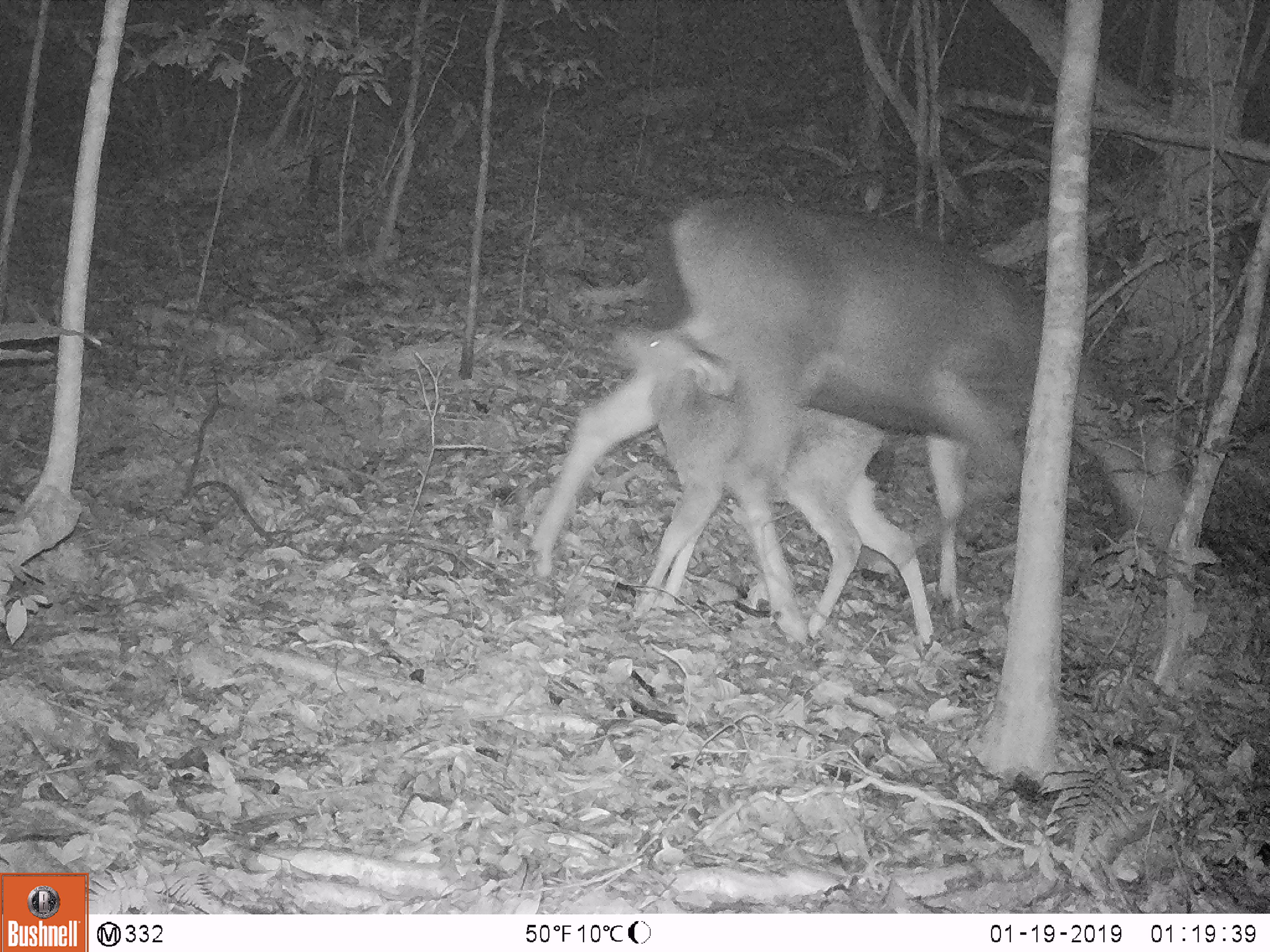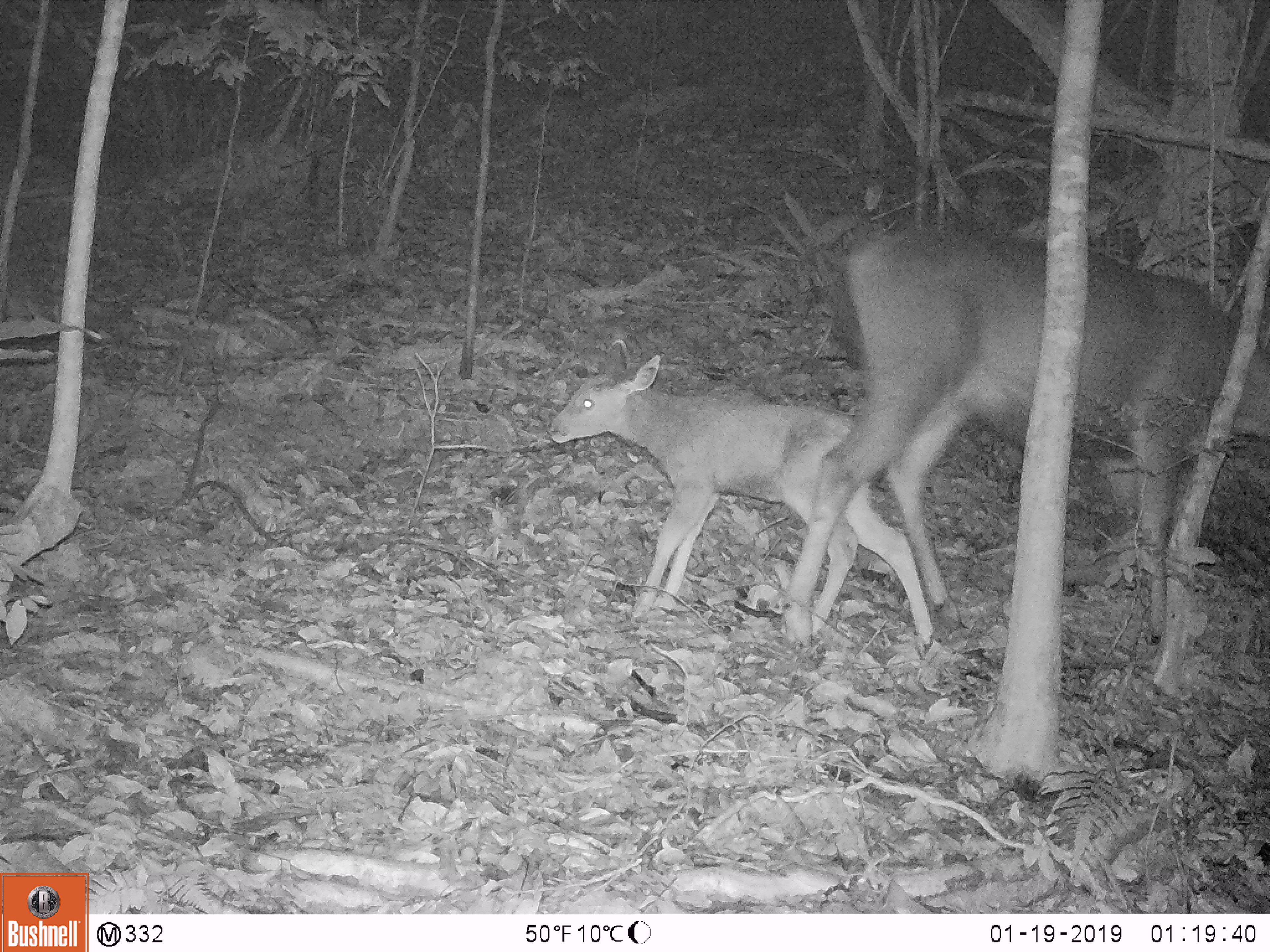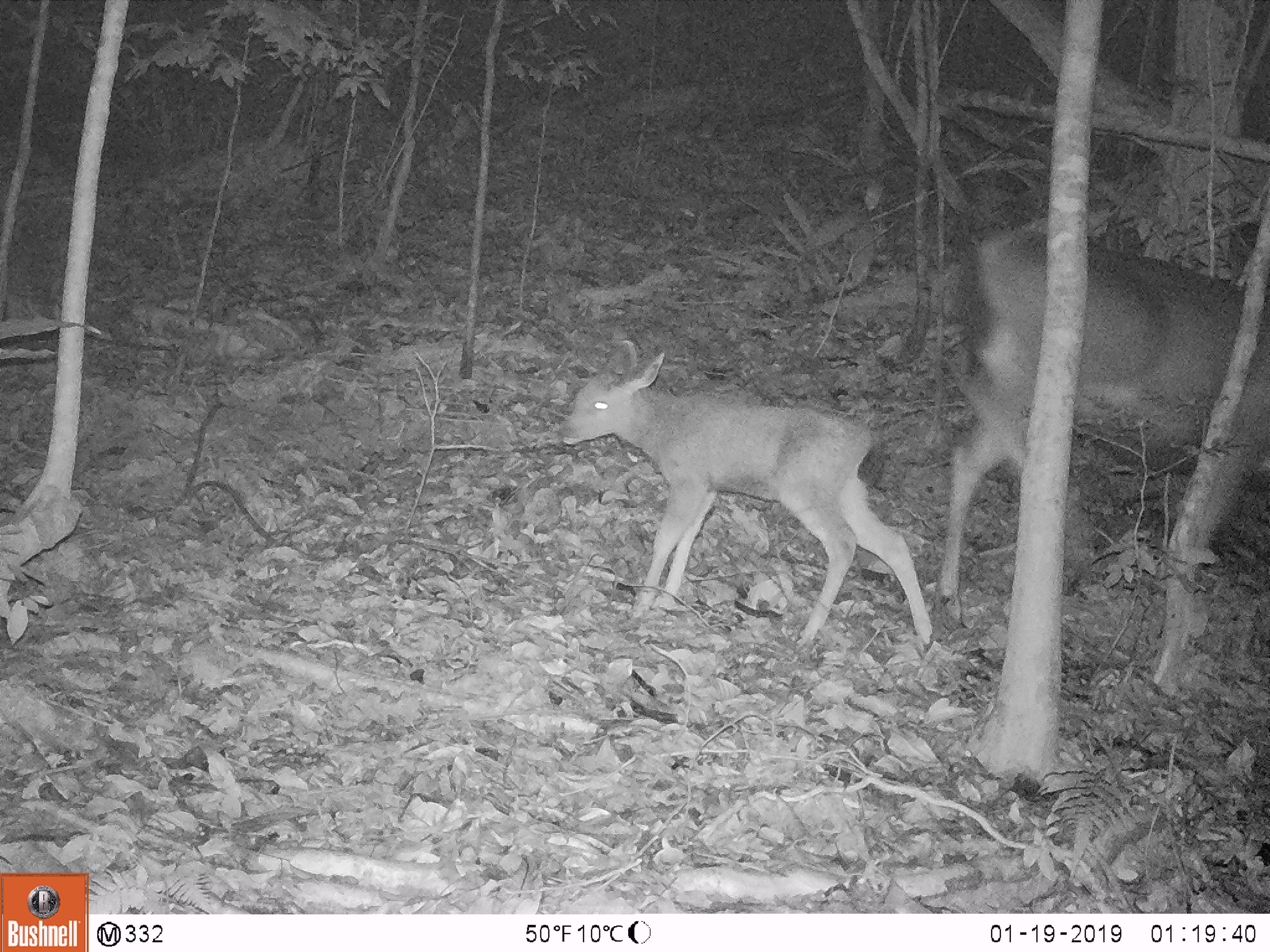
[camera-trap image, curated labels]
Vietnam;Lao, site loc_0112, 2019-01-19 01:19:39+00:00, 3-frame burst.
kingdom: Animalia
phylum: Chordata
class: Mammalia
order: Artiodactyla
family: Cervidae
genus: Rusa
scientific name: Rusa unicolor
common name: sambar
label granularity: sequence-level